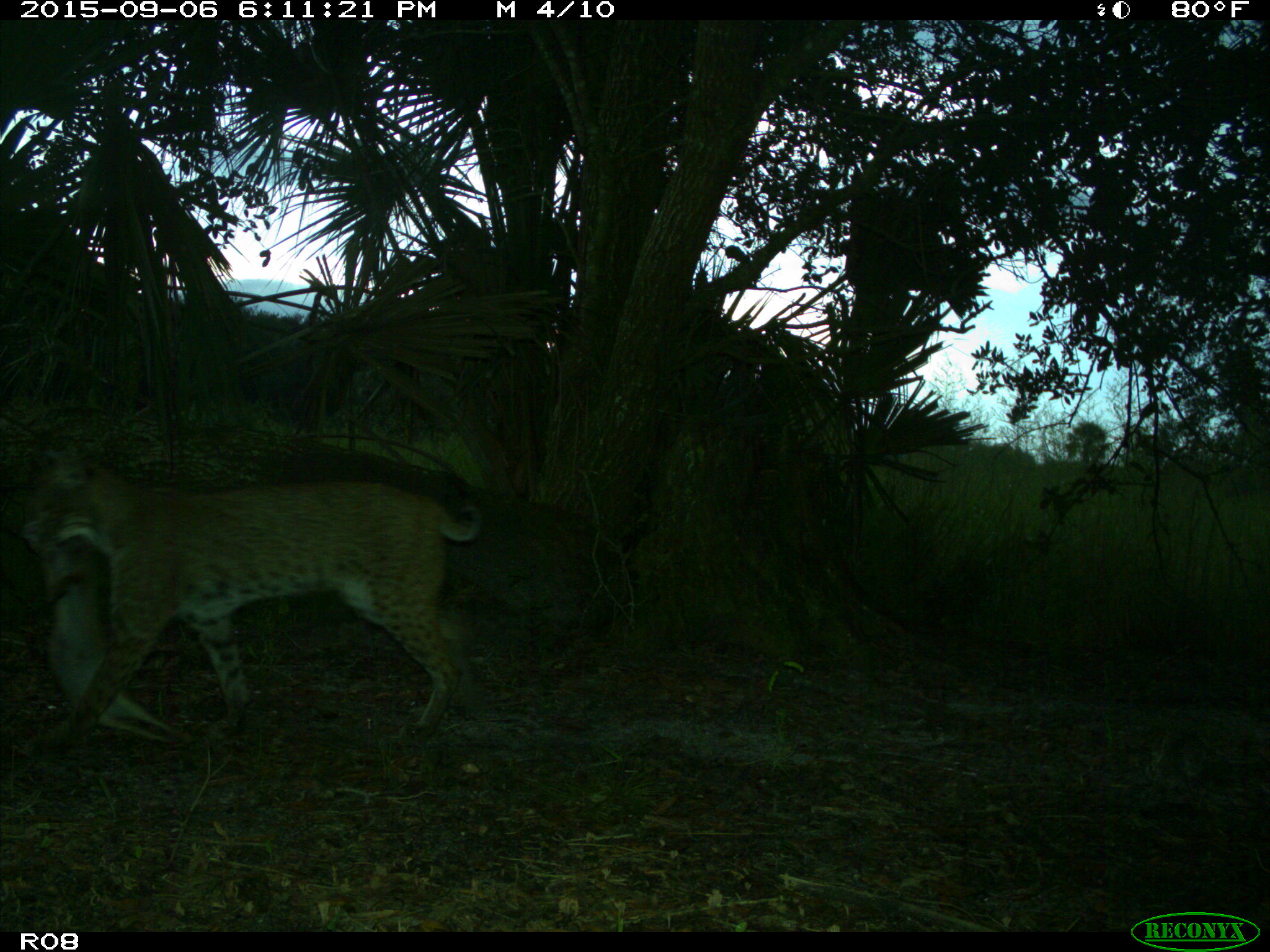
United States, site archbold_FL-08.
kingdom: Animalia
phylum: Chordata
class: Mammalia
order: Carnivora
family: Felidae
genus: Lynx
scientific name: Lynx rufus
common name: bobcat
Lynx rufus (bobcat).